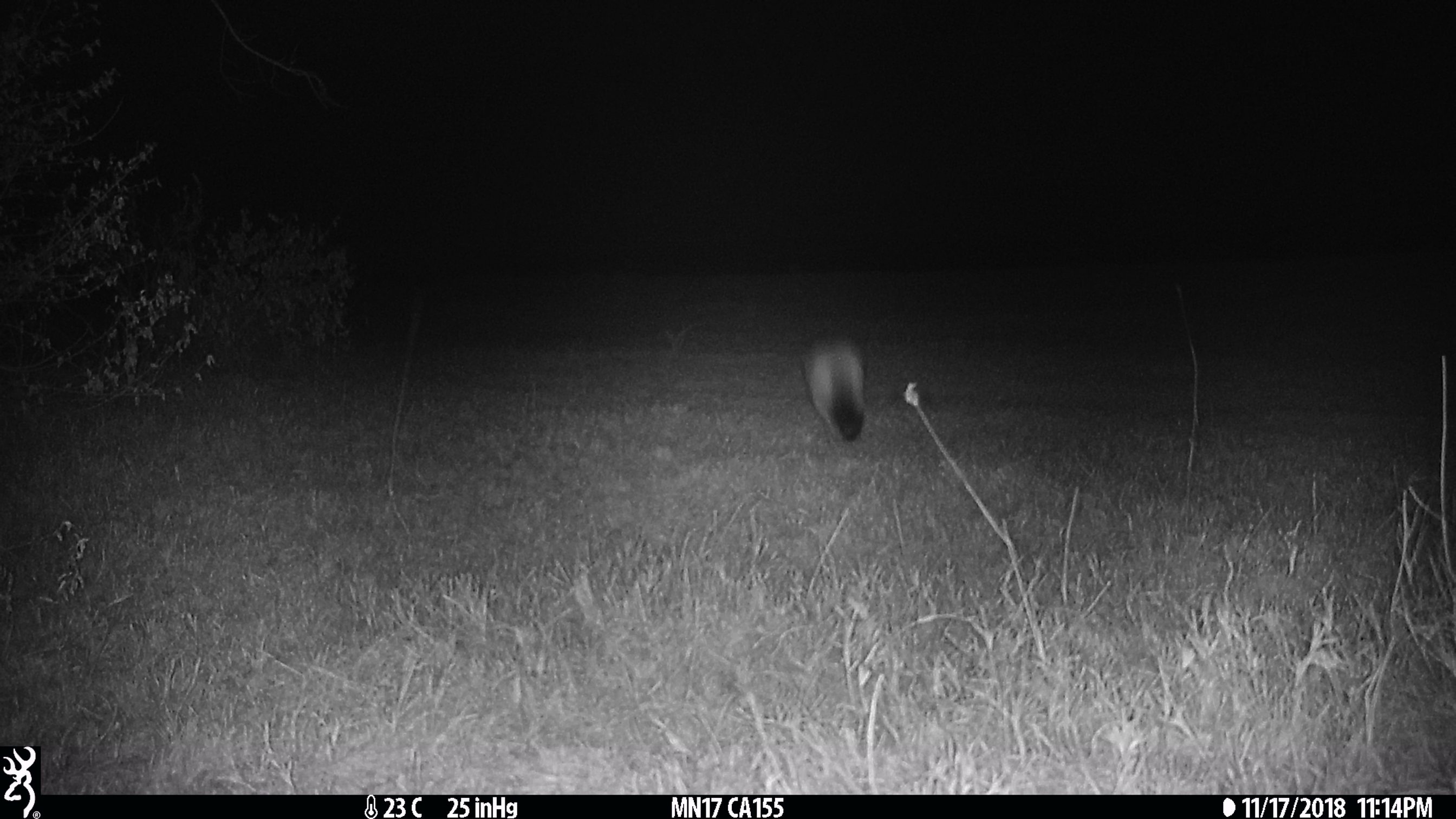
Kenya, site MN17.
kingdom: Animalia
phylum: Chordata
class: Mammalia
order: Rodentia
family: Pedetidae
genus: Pedetes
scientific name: Pedetes capensis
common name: springhare